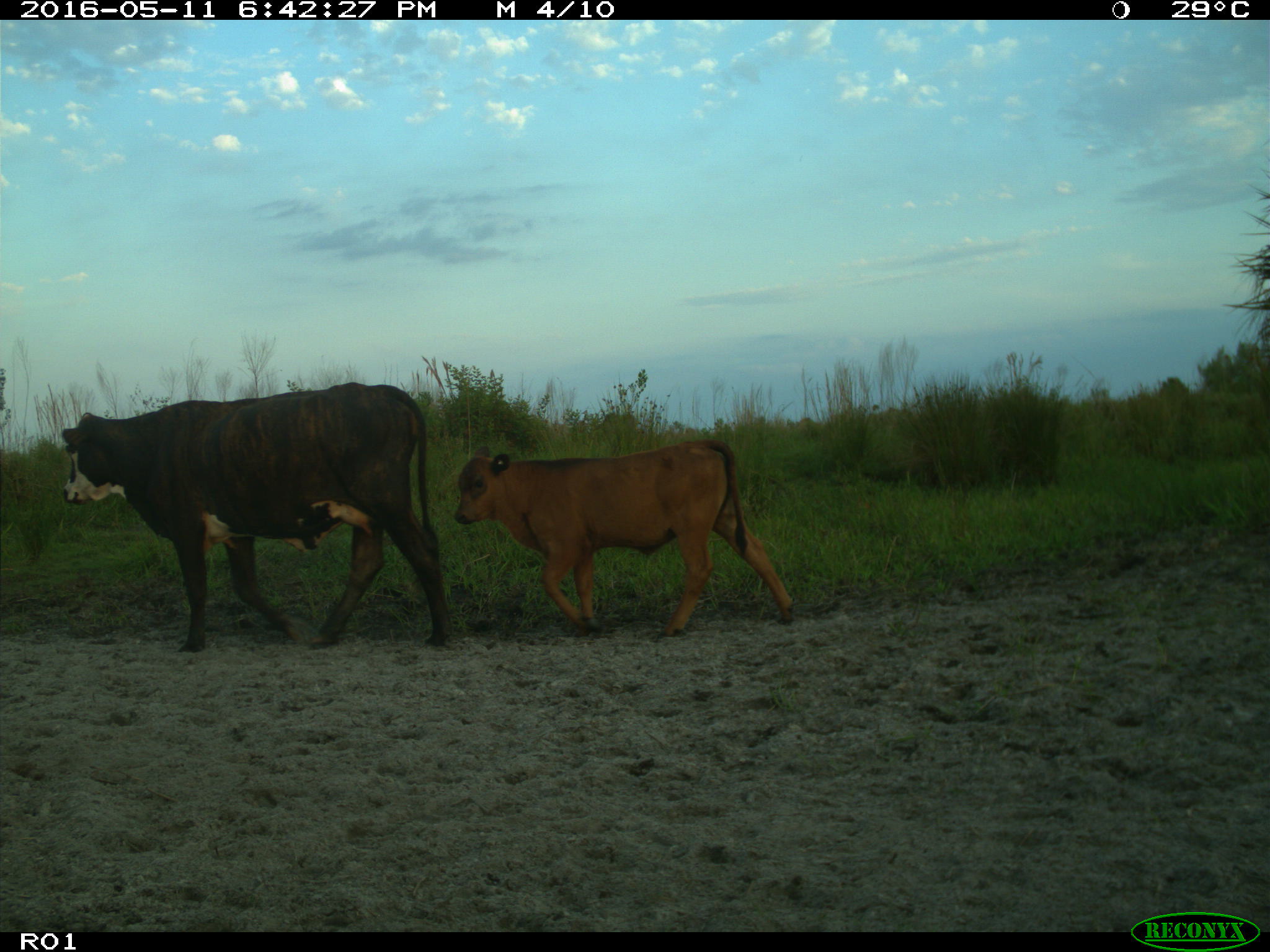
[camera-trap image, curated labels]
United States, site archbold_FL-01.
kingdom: Animalia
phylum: Chordata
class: Mammalia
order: Artiodactyla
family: Bovidae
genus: Bos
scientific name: Bos taurus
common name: domestic cow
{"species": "Bos taurus (domestic cow)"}